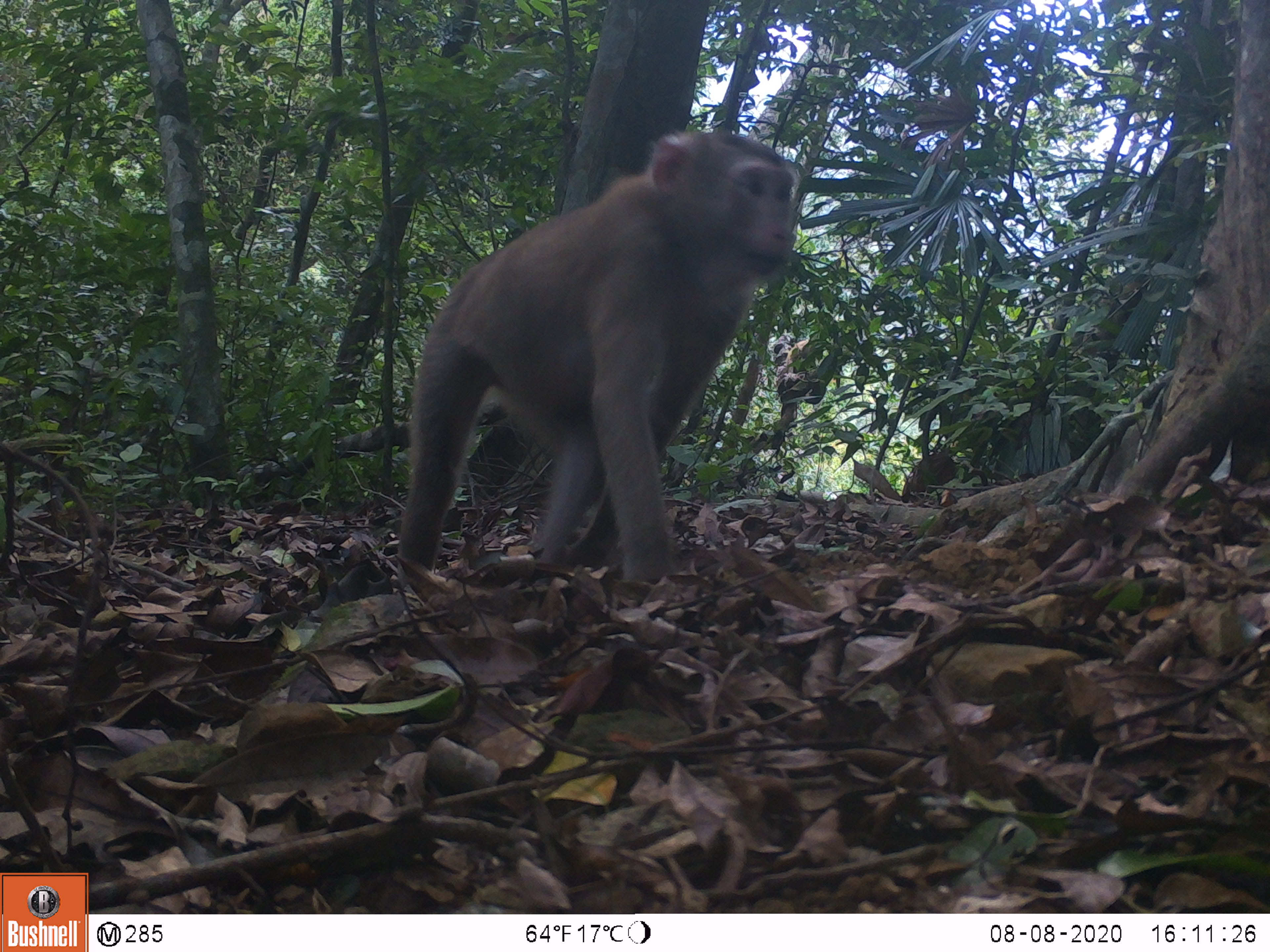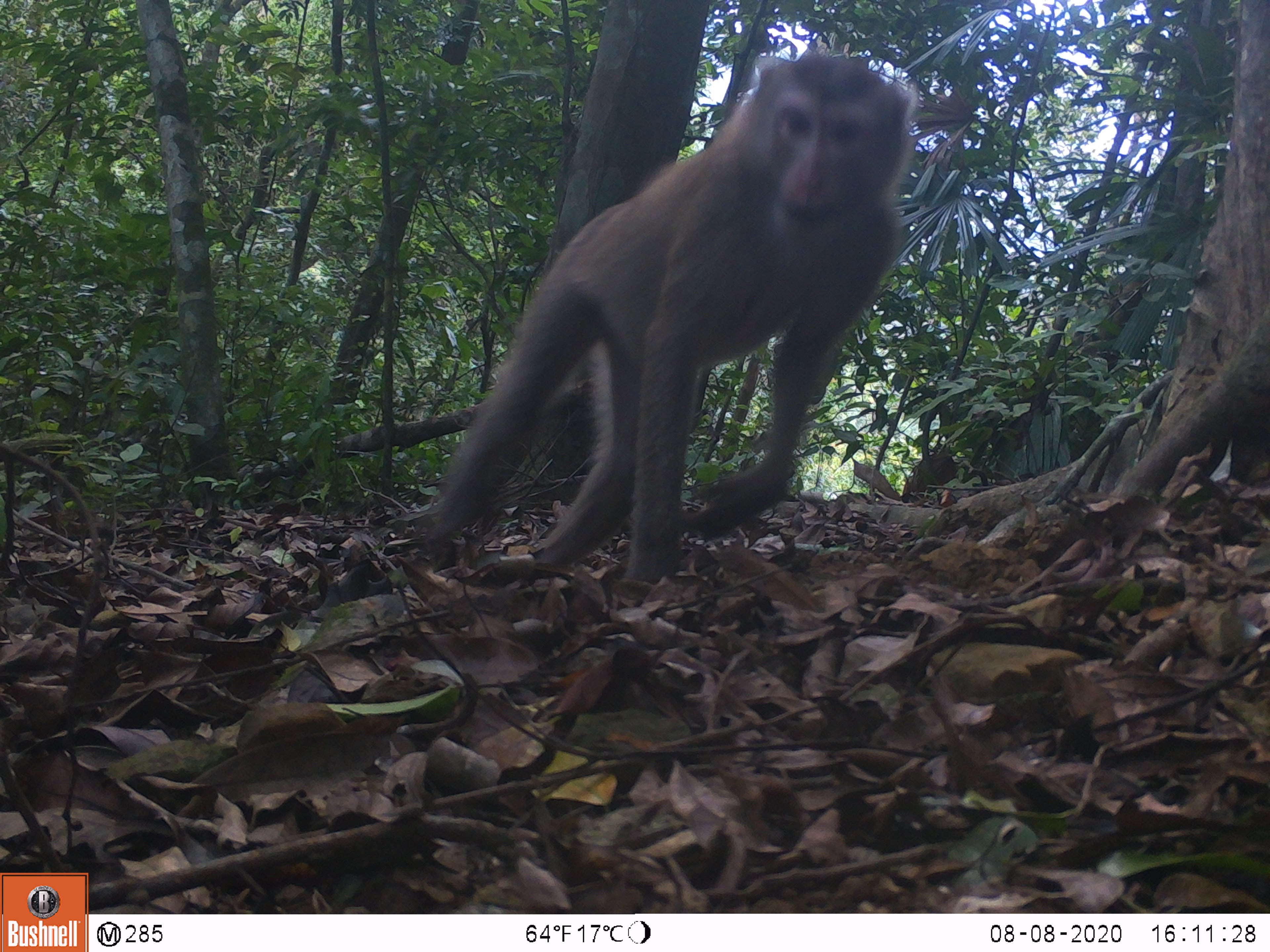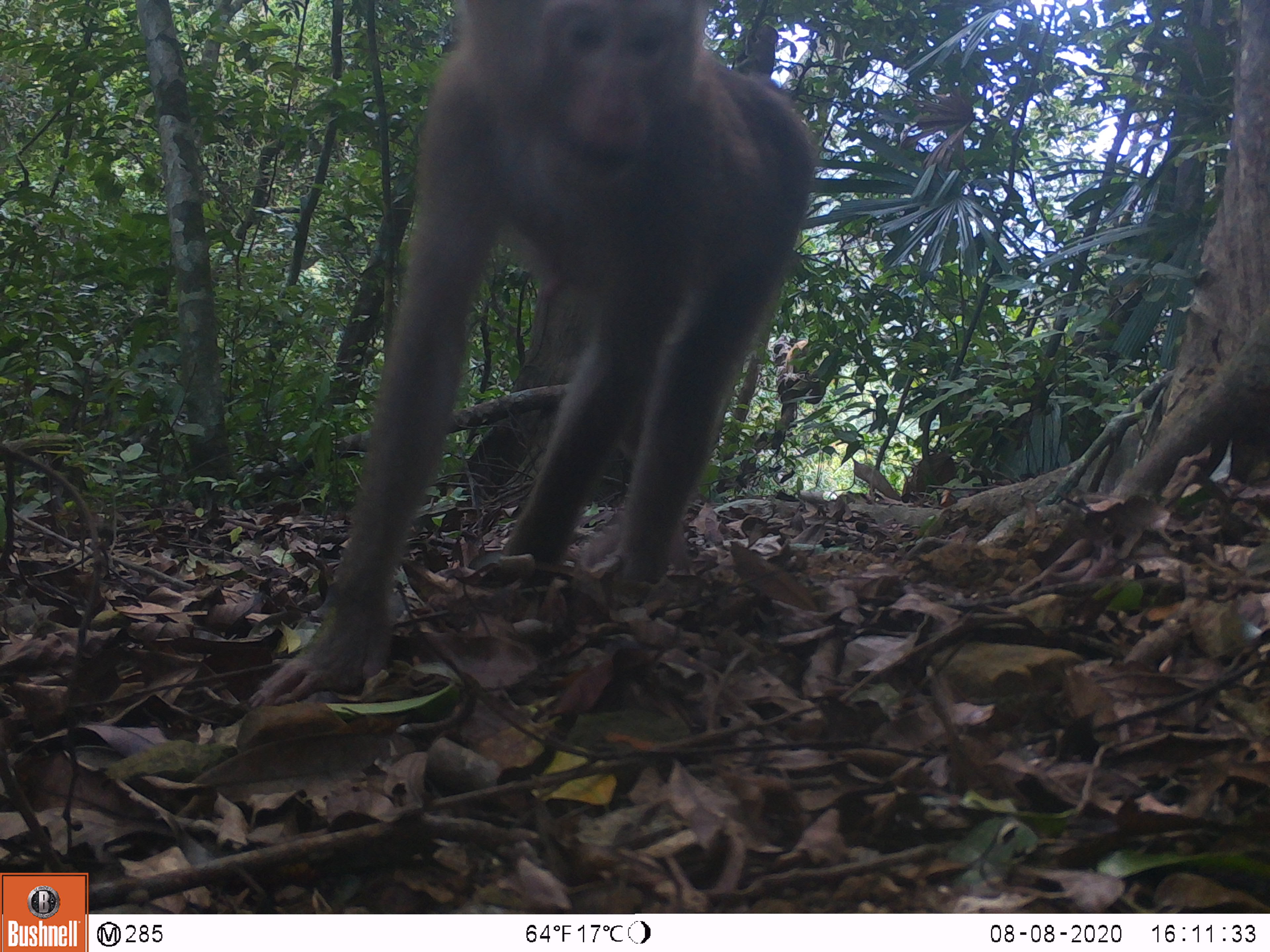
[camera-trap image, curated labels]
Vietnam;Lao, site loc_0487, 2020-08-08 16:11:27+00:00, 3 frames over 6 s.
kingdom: Animalia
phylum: Chordata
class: Mammalia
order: Primates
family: Cercopithecidae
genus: Macaca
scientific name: Macaca nemestrina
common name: pig-tailed macaque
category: pig tailed macaque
Pig tailed macaque (pig-tailed macaque) (Macaca nemestrina). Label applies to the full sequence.